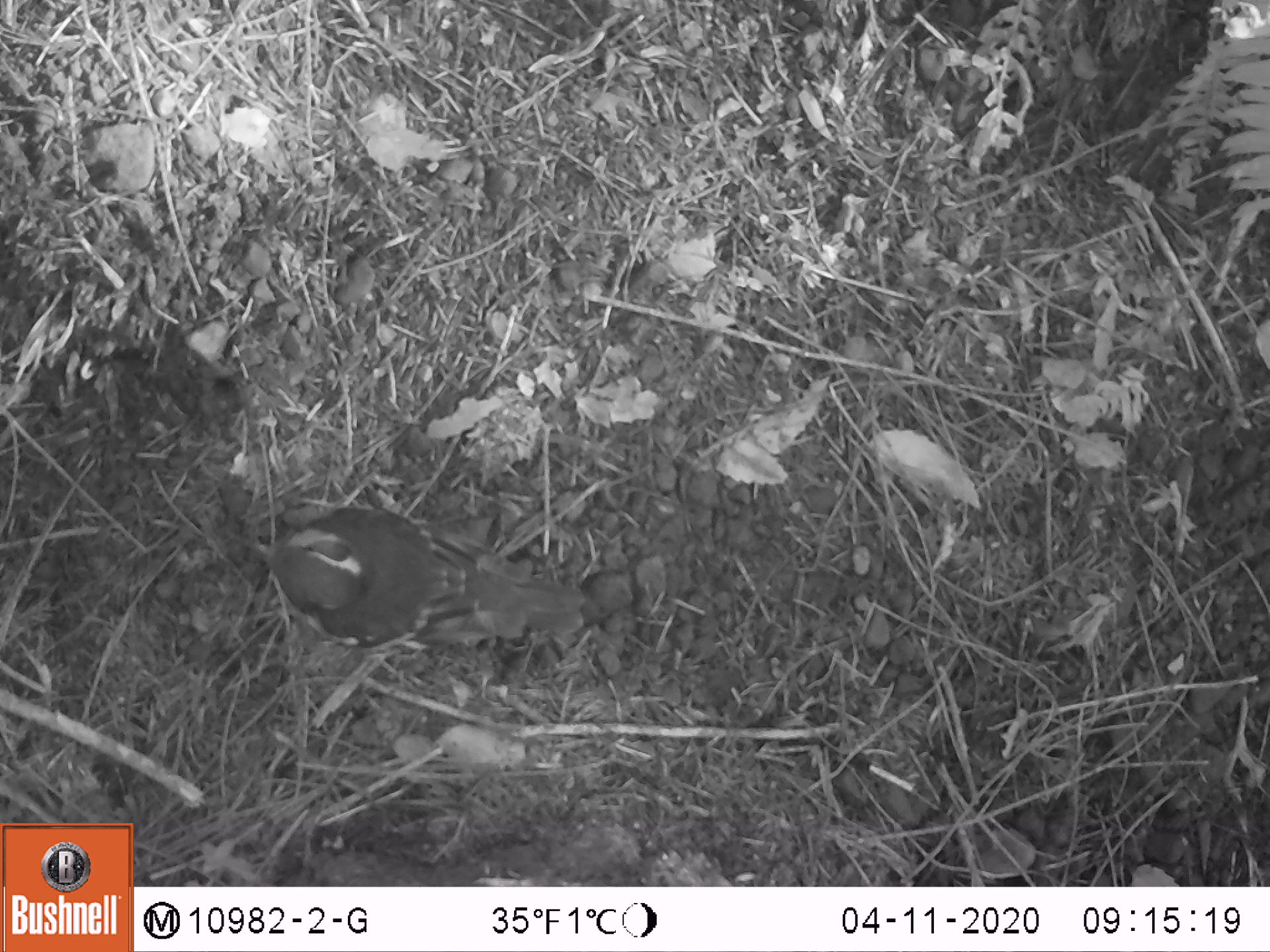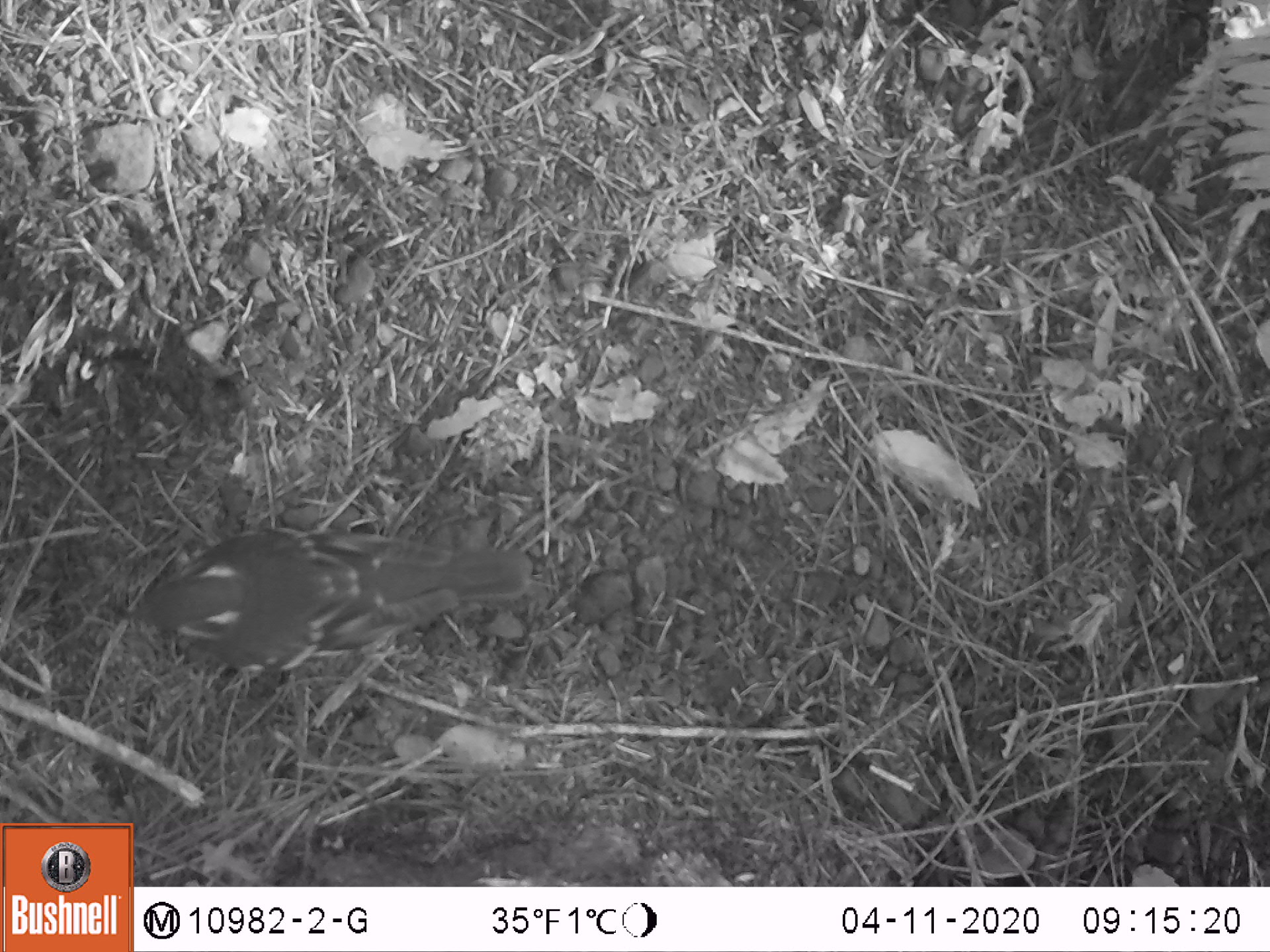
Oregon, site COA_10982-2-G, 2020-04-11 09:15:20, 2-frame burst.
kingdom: Animalia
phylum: Chordata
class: Aves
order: Passeriformes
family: Turdidae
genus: Ixoreus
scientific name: Ixoreus naevius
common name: varied thrush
Varied thrush (Ixoreus naevius).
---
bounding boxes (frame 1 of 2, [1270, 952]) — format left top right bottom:
varied thrush: 255 500 592 653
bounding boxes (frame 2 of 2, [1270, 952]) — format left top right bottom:
varied thrush: 132 536 535 674